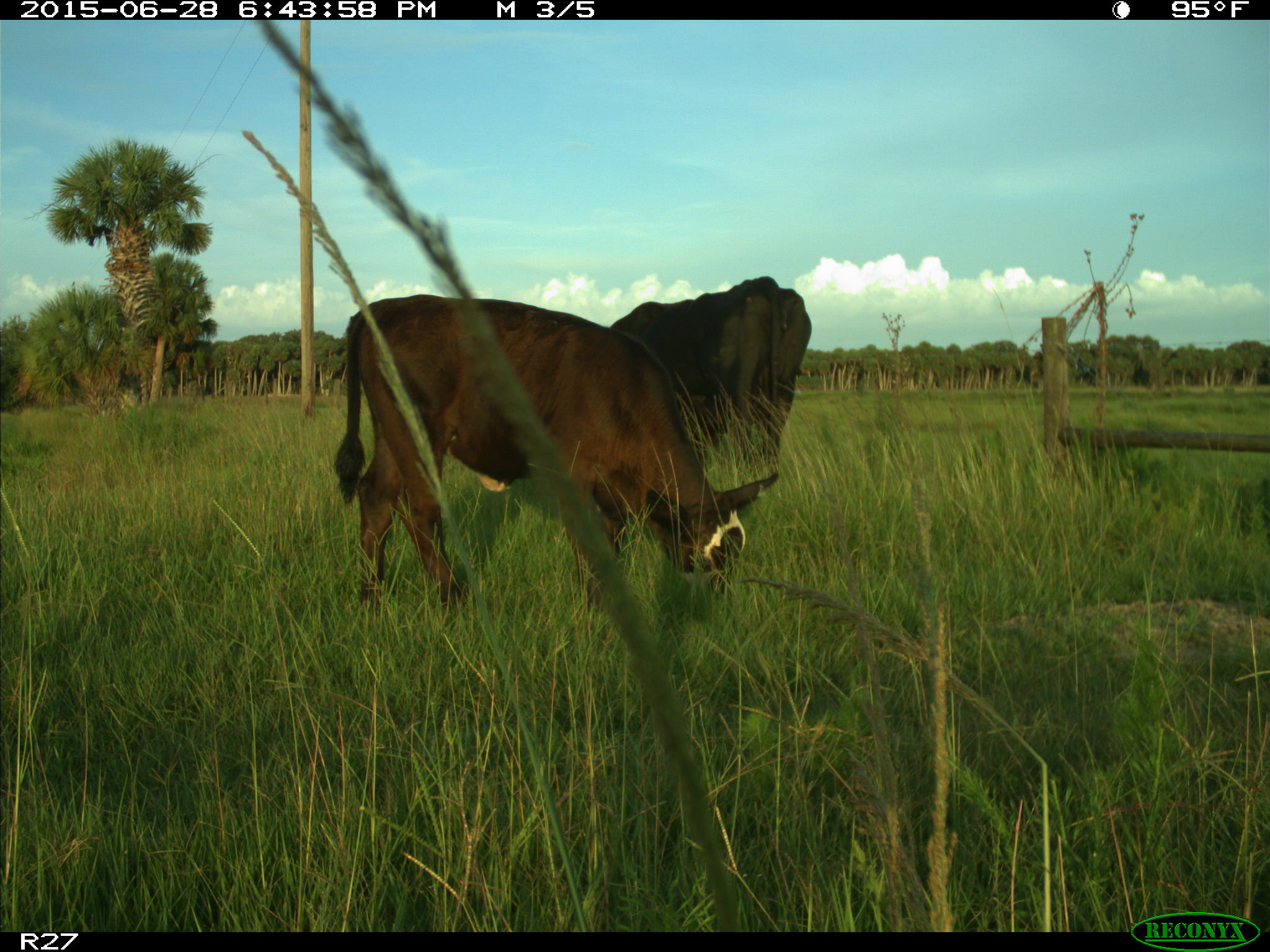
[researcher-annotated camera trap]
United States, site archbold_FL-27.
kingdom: Animalia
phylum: Chordata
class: Mammalia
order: Artiodactyla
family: Bovidae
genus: Bos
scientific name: Bos taurus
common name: domestic cow